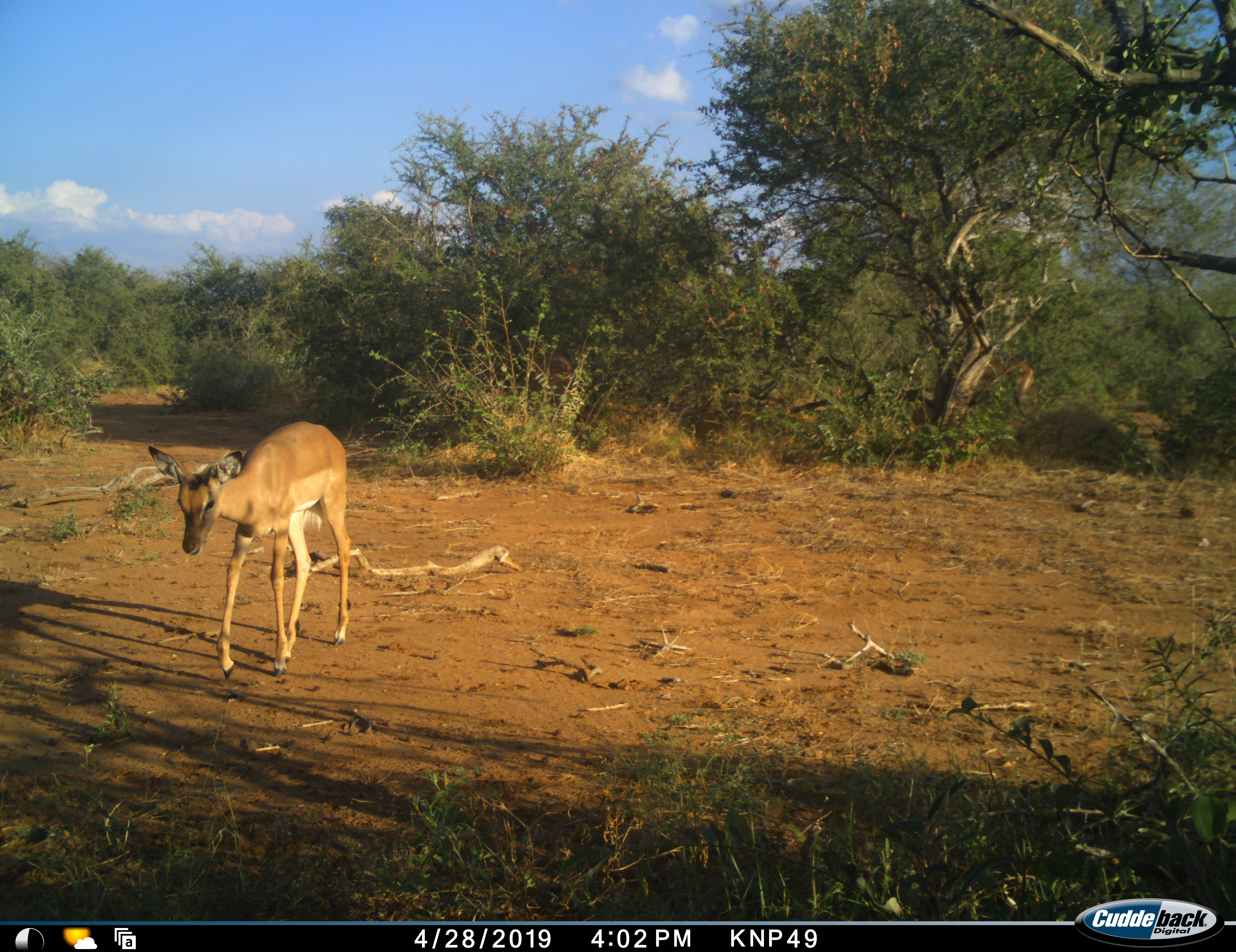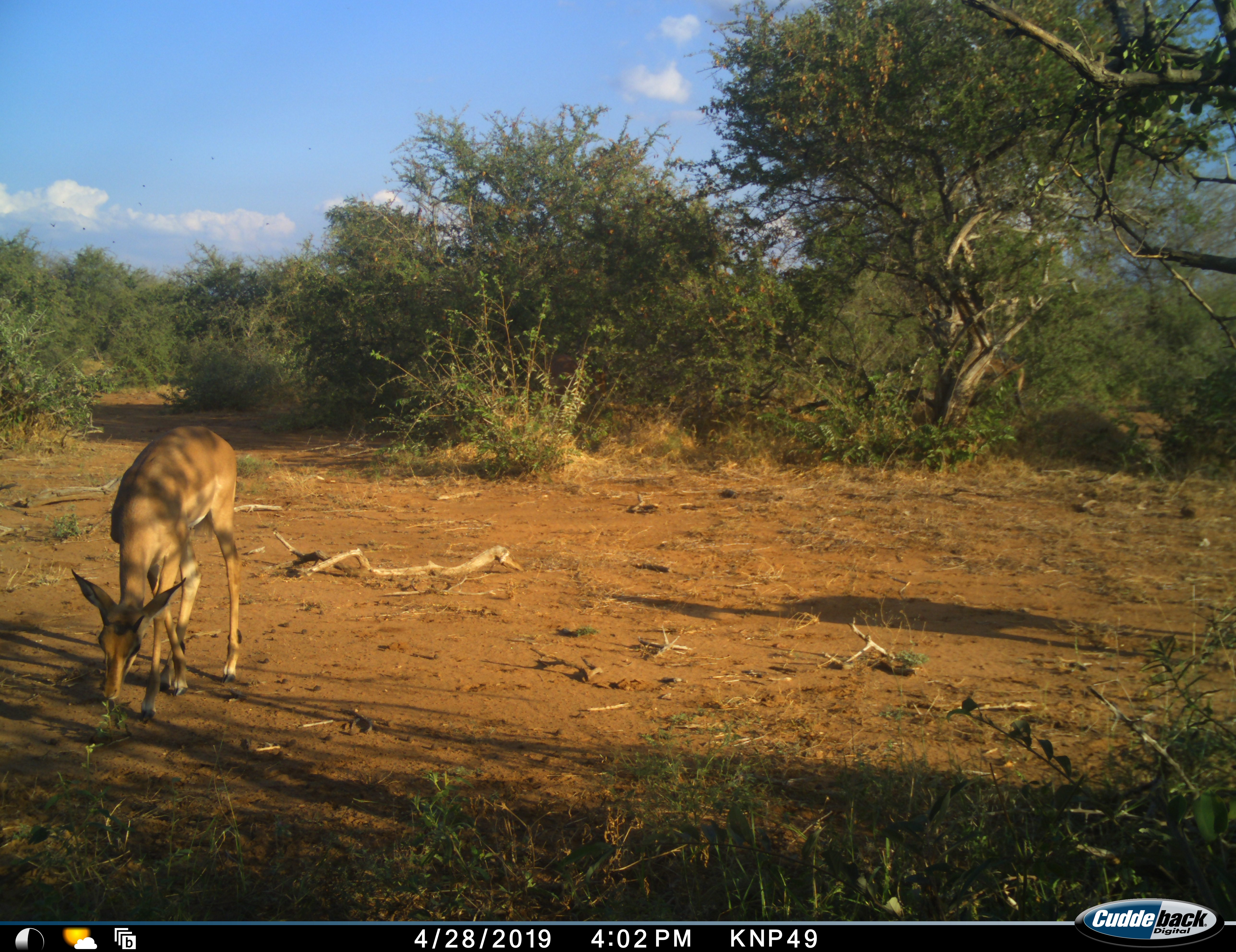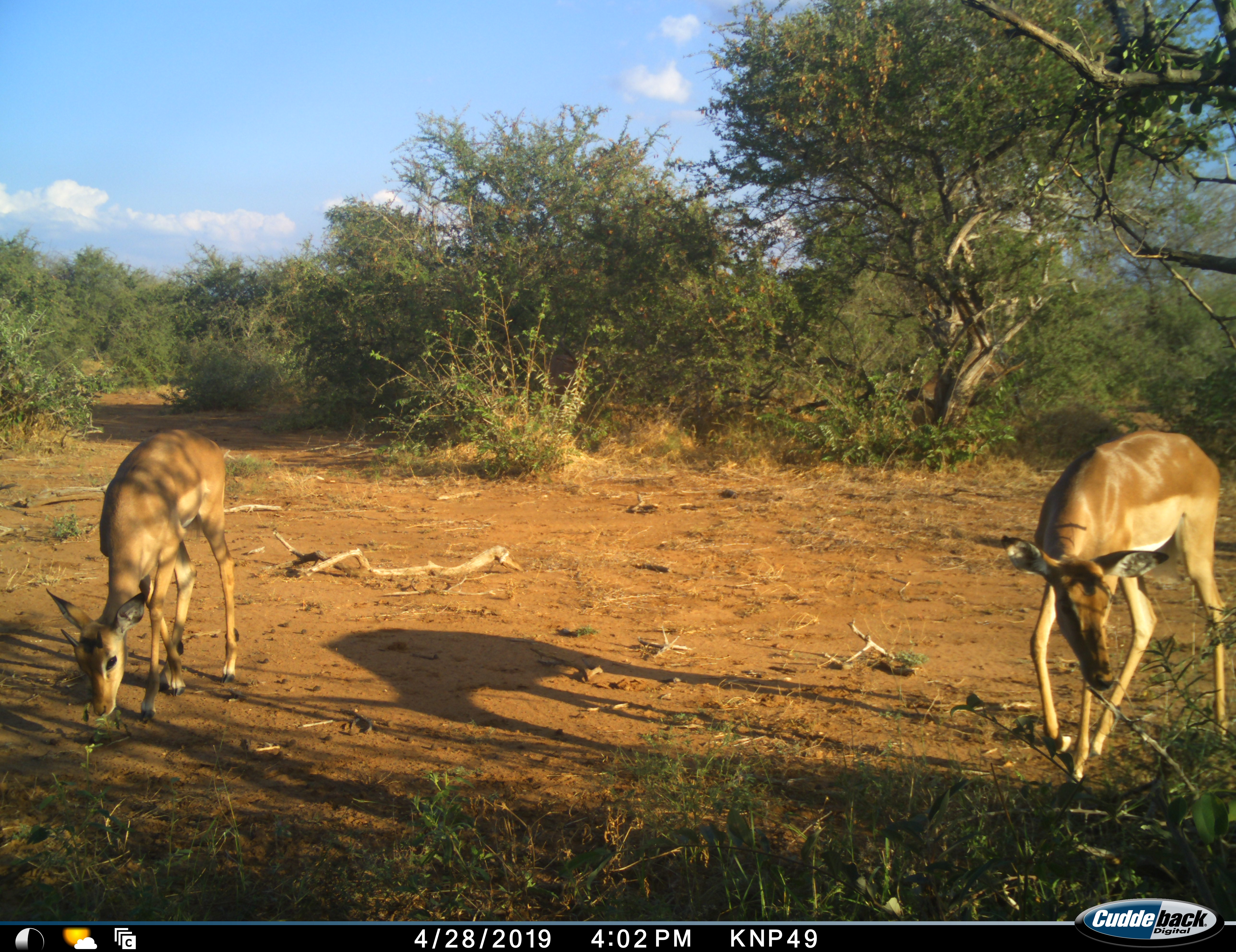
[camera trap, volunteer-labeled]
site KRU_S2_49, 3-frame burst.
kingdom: Animalia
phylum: Chordata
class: Mammalia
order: Artiodactyla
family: Bovidae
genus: Aepyceros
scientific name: Aepyceros melampus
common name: impala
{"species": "impala (Aepyceros melampus)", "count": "3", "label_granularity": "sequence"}